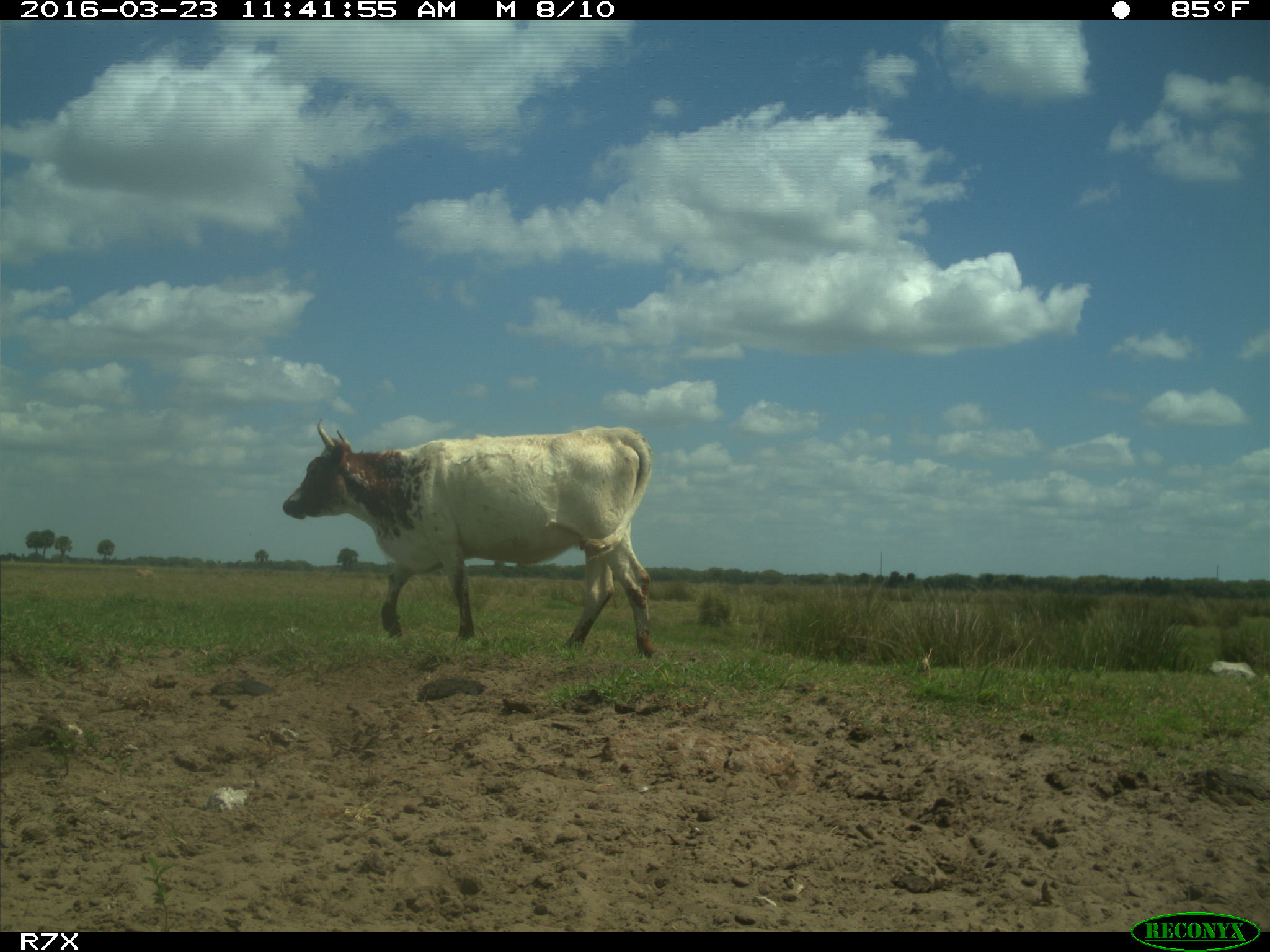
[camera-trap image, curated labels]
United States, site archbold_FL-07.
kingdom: Animalia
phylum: Chordata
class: Mammalia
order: Artiodactyla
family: Bovidae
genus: Bos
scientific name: Bos taurus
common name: domestic cow